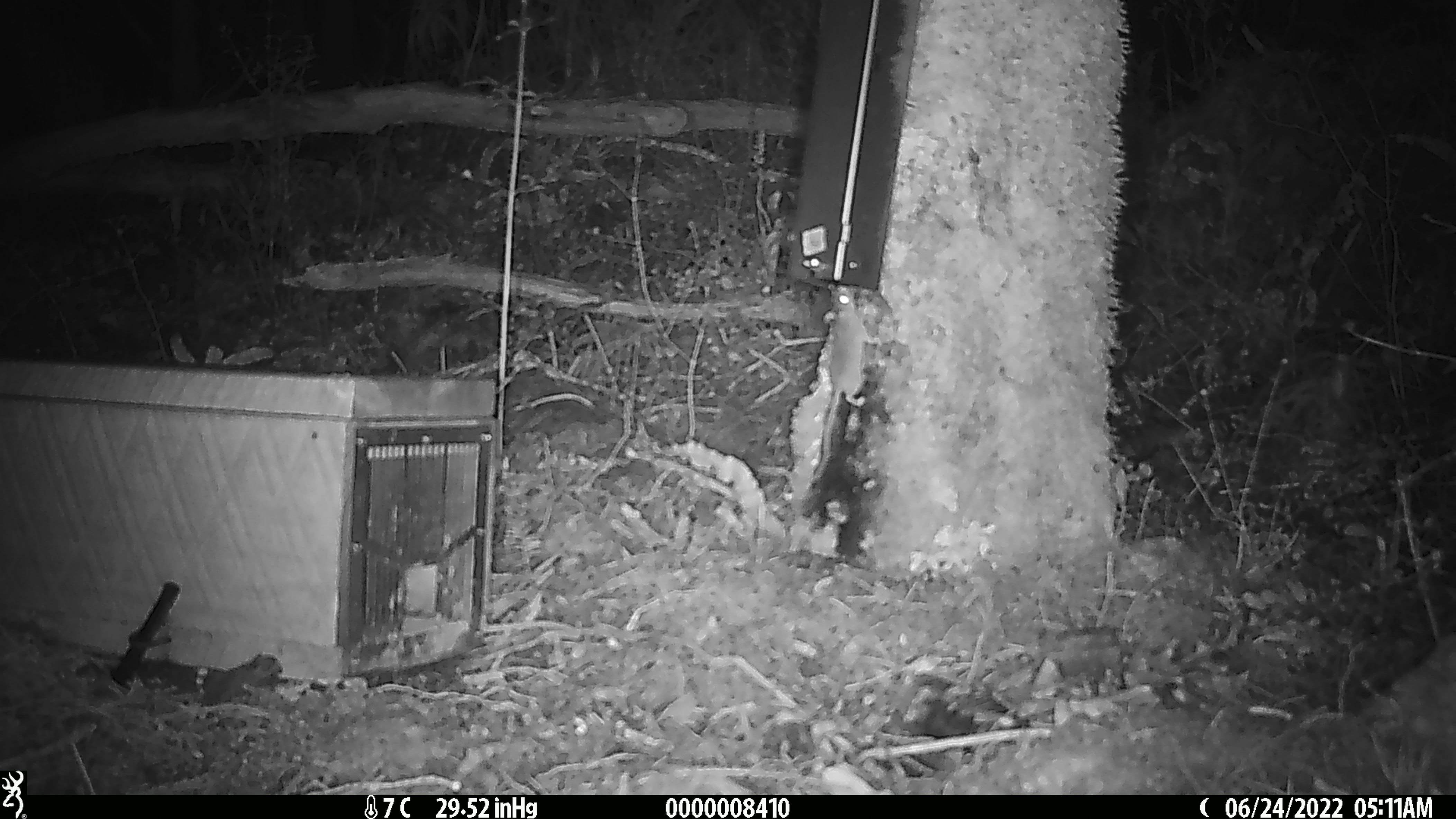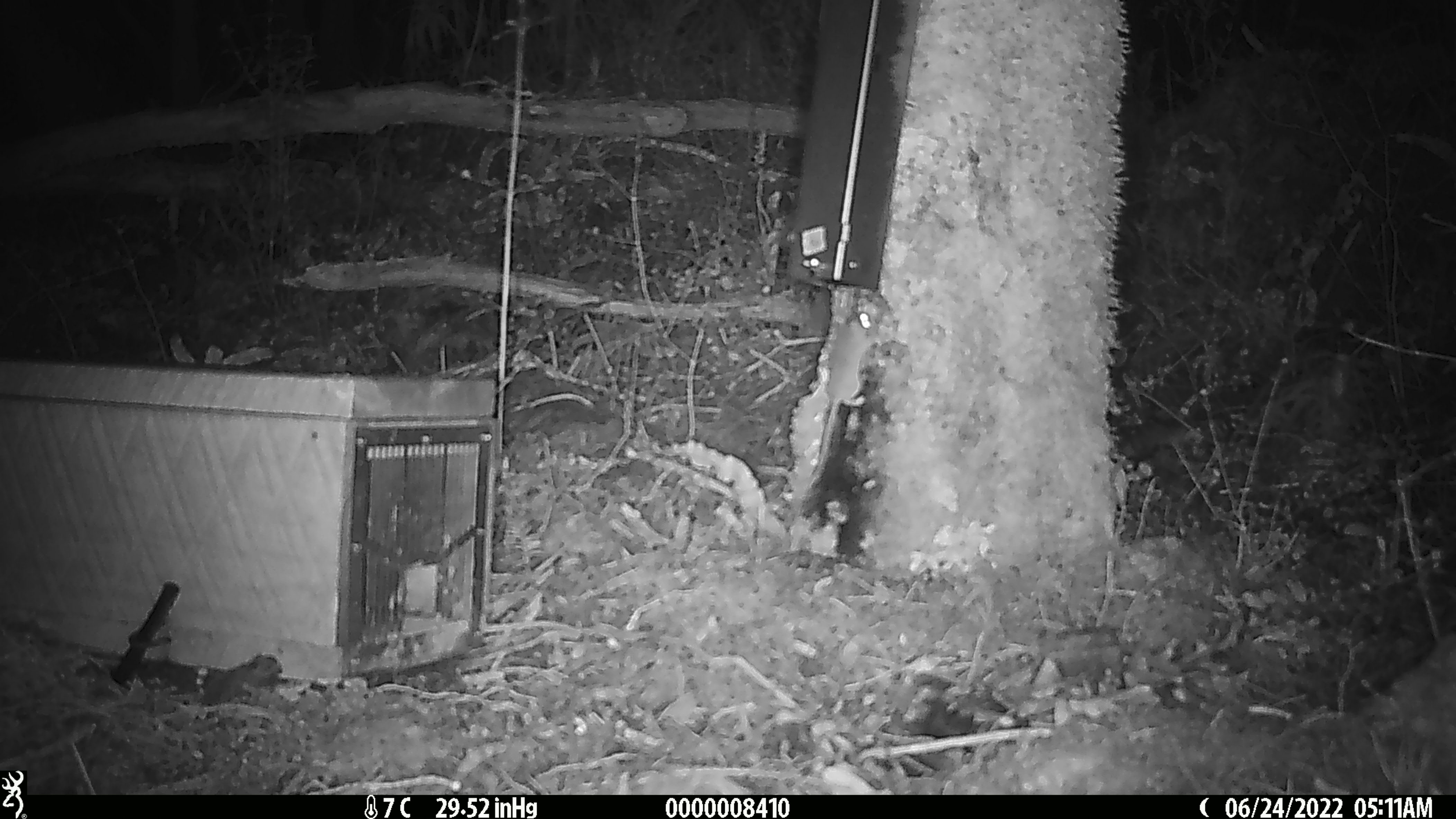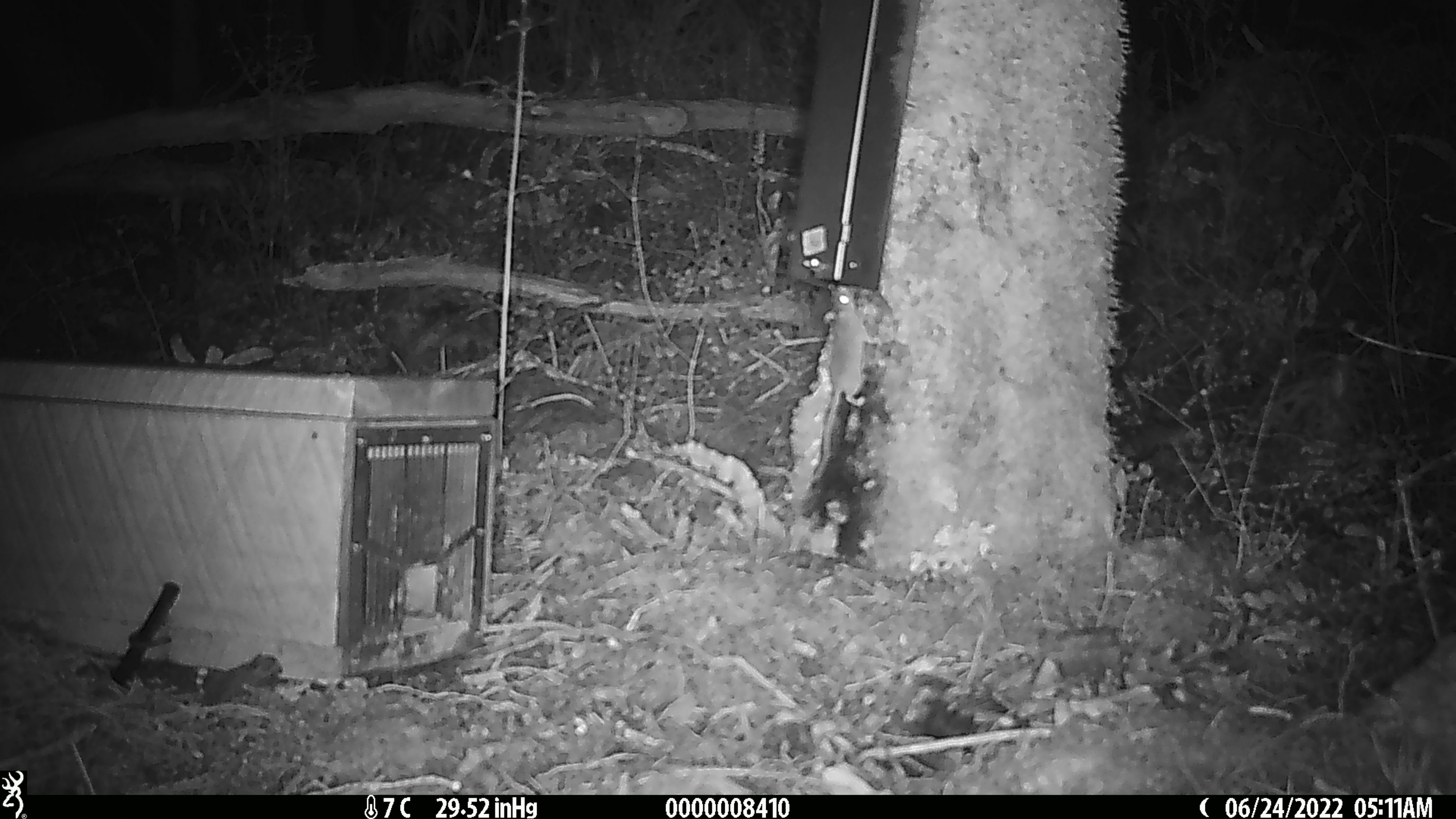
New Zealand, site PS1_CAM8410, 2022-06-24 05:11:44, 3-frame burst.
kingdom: Animalia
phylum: Chordata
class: Mammalia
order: Rodentia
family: Muridae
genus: Mus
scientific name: Mus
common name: mouse